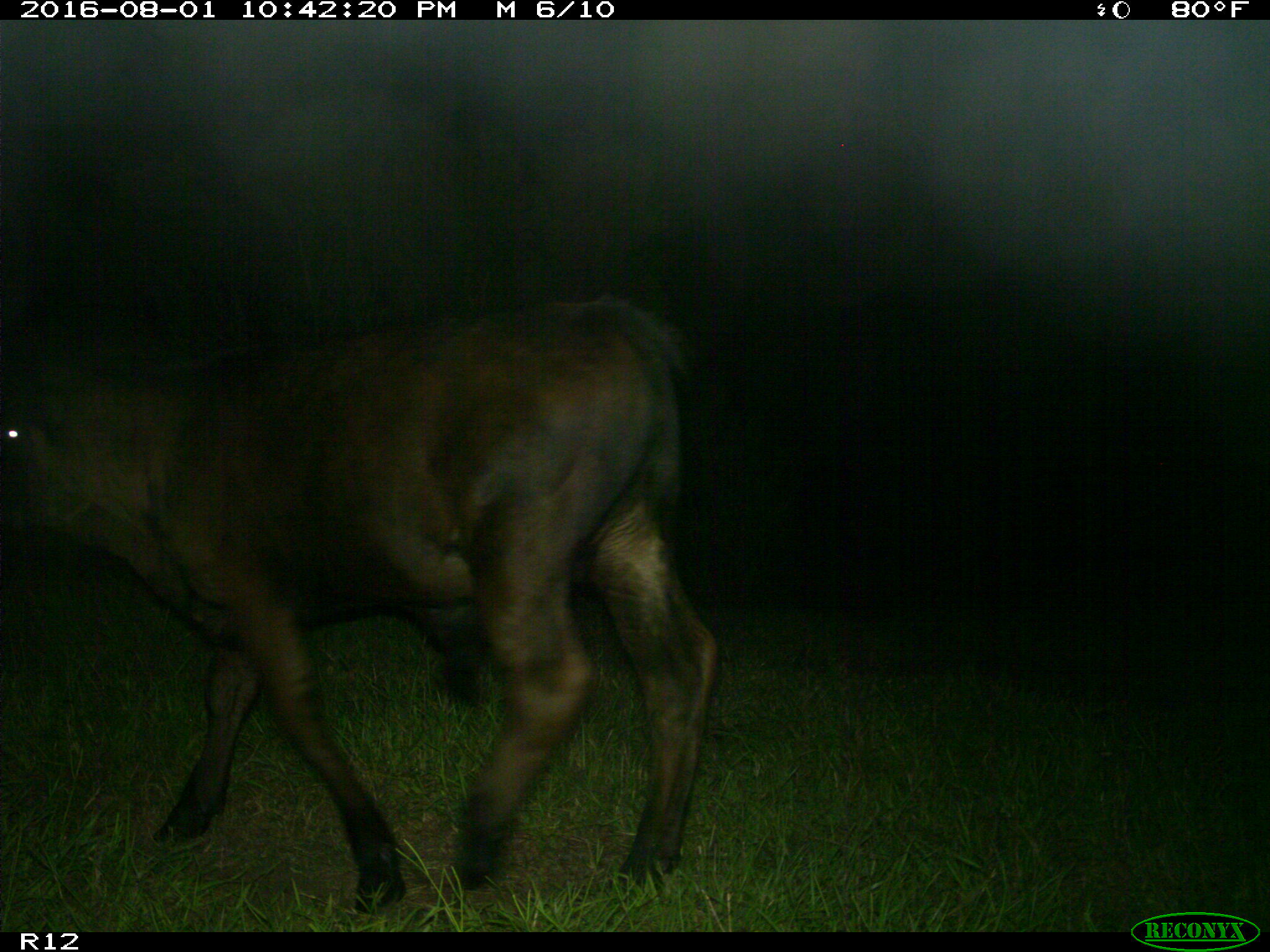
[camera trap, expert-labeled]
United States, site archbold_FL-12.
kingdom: Animalia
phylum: Chordata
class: Mammalia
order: Artiodactyla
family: Bovidae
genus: Bos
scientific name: Bos taurus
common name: domestic cow